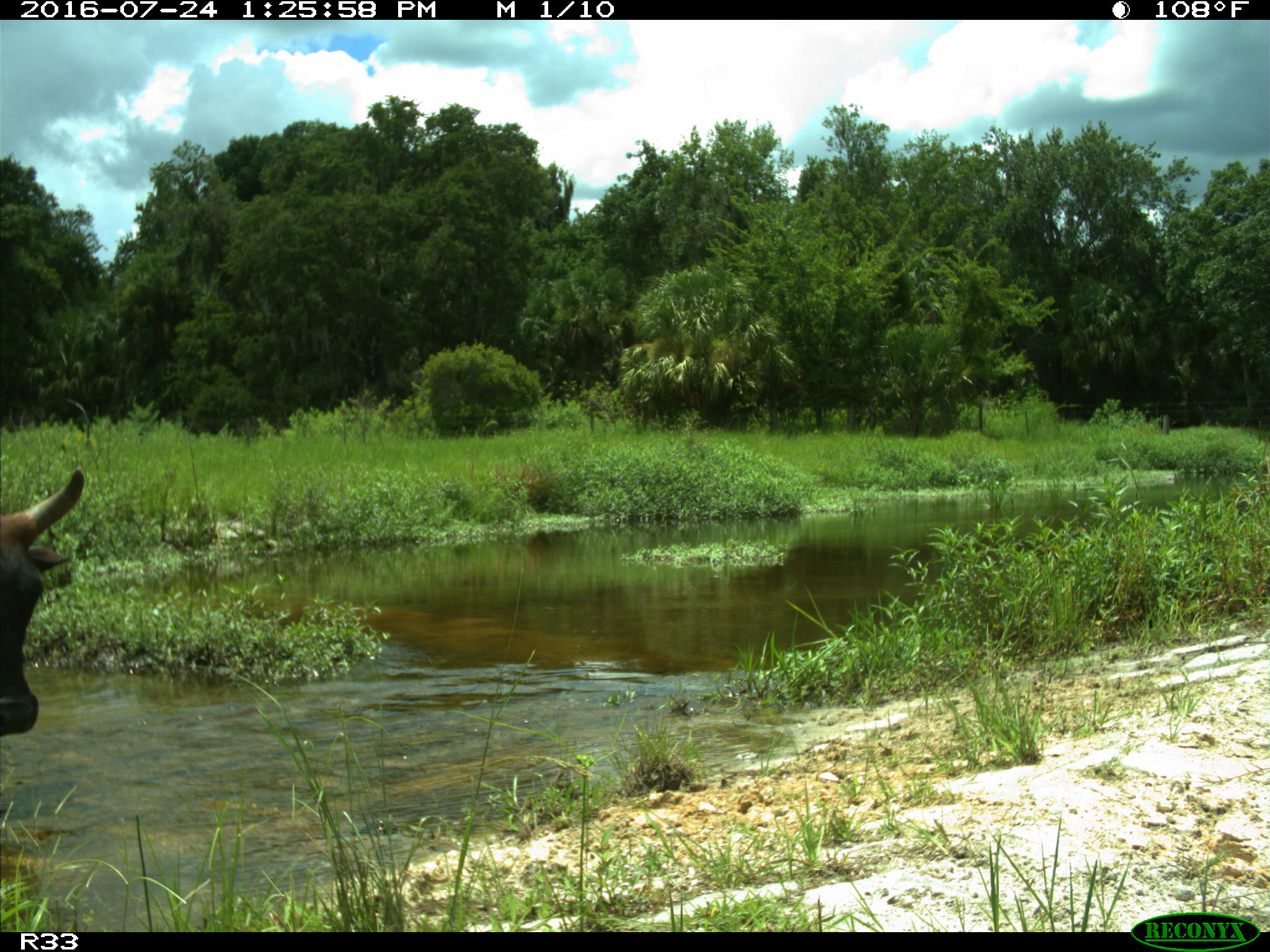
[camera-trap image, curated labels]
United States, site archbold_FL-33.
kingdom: Animalia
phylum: Chordata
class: Mammalia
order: Artiodactyla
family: Bovidae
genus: Bos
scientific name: Bos taurus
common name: domestic cow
Bos taurus (domestic cow).